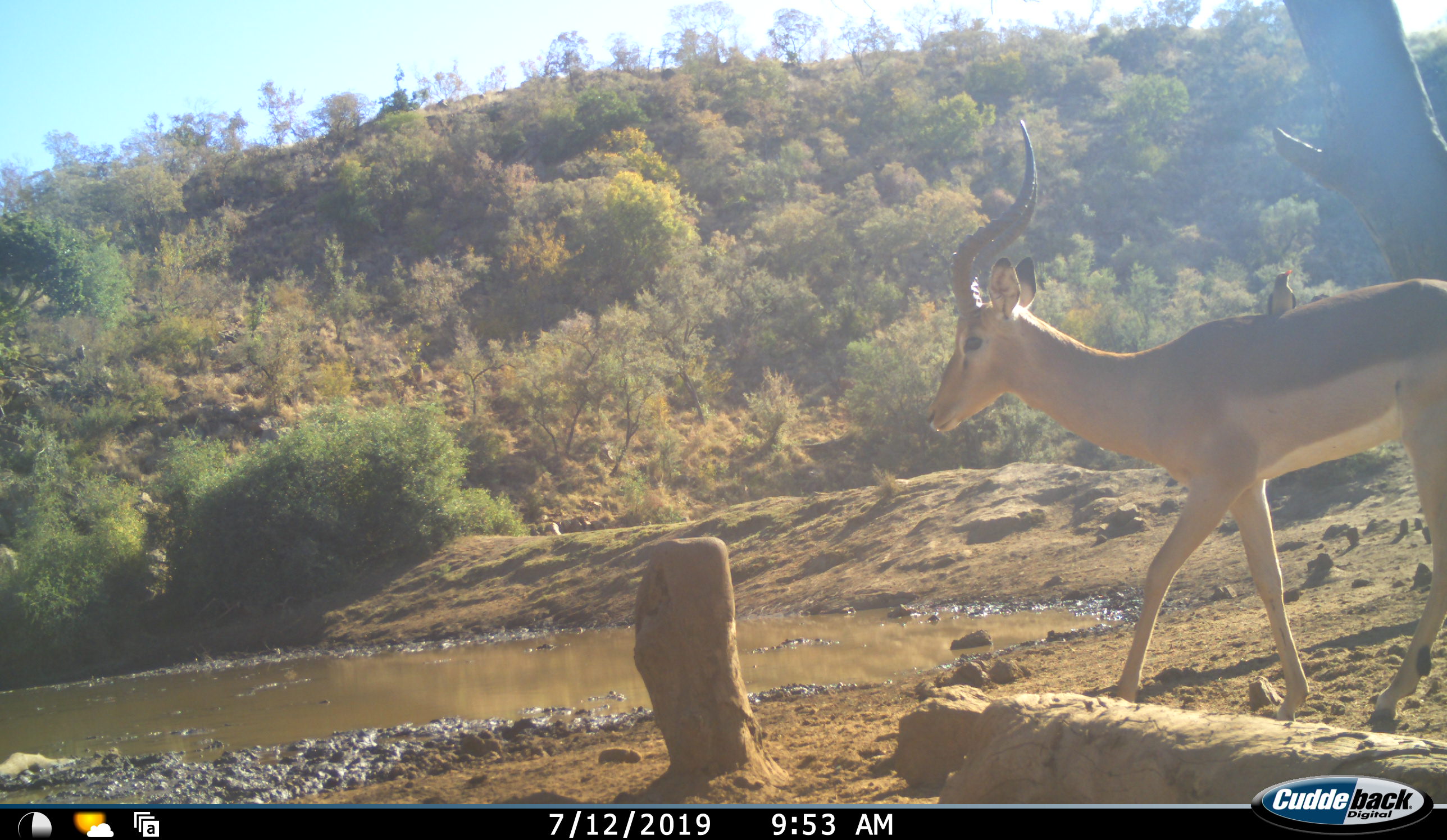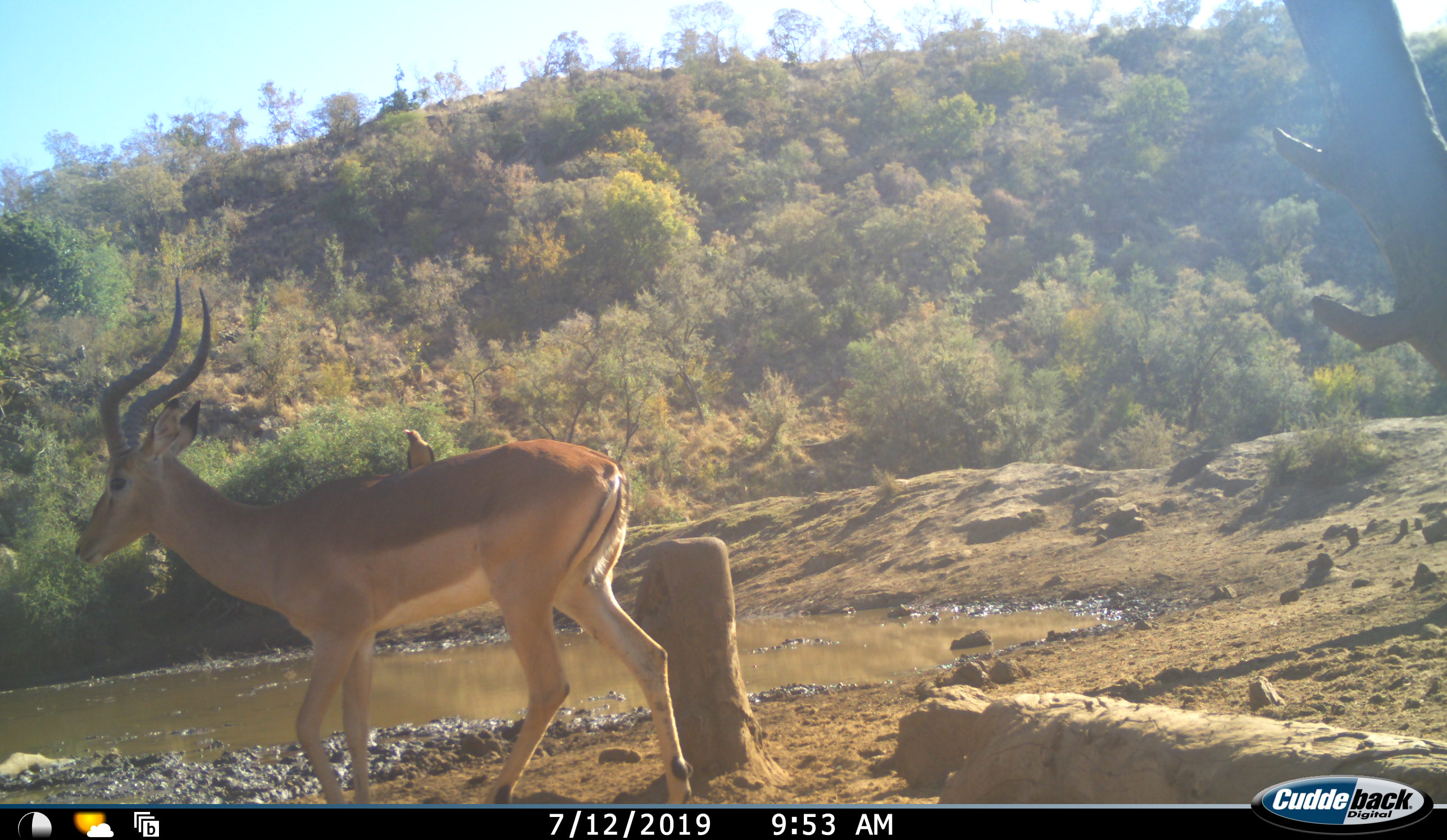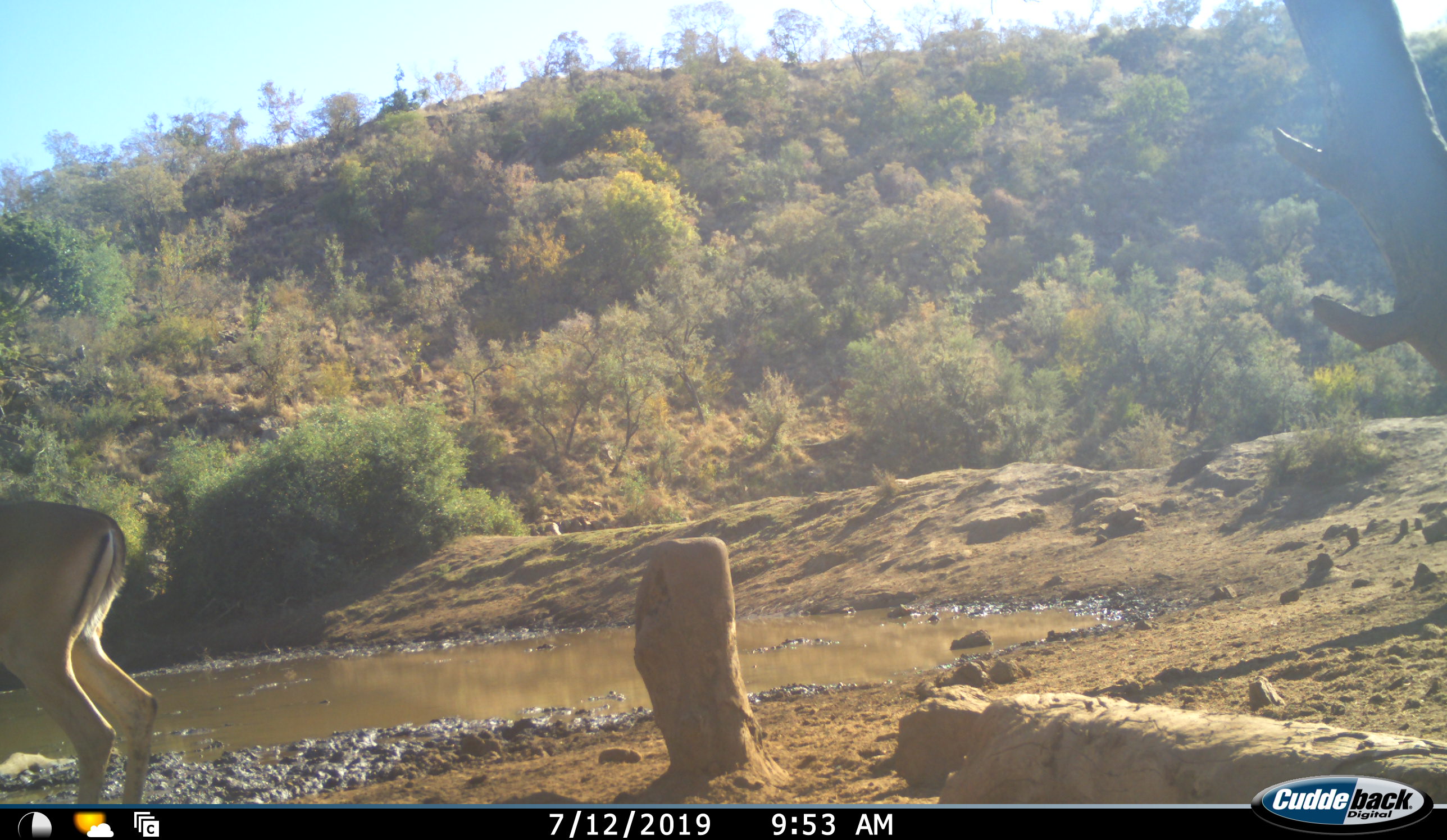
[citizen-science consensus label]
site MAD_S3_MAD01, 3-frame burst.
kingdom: Animalia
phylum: Chordata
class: Mammalia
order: Artiodactyla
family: Bovidae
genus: Aepyceros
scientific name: Aepyceros melampus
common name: impala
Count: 1.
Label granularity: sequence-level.